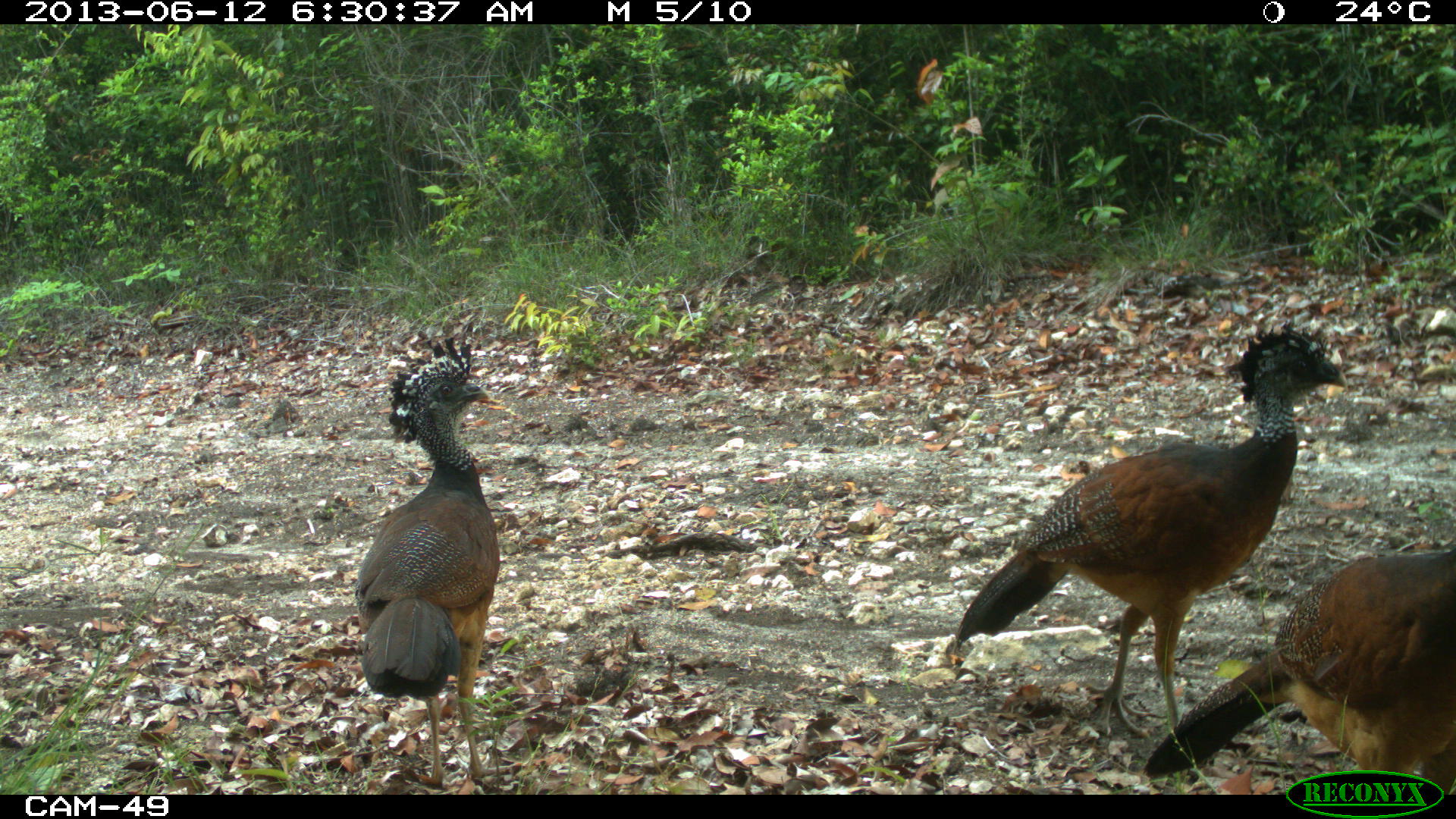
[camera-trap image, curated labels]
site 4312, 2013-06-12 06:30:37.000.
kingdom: Animalia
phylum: Chordata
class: Aves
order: Galliformes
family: Cracidae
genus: Crax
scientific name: Crax rubra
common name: great curassow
Crax rubra (great curassow), count 3.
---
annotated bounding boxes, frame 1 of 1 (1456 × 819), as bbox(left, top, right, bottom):
crax rubra: bbox(953, 319, 1348, 737); bbox(1142, 547, 1455, 789); bbox(355, 333, 499, 792)